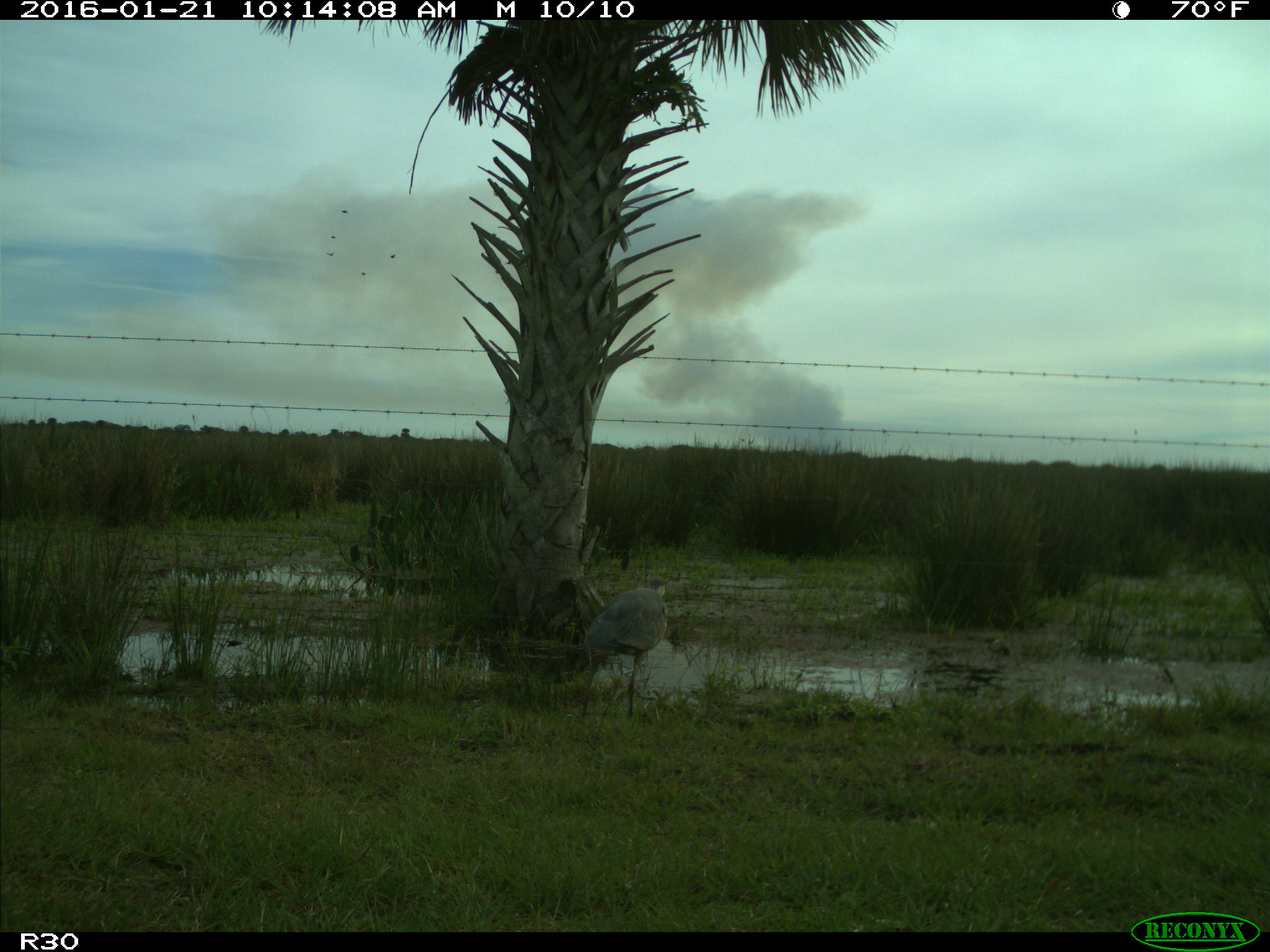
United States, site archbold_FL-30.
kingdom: Animalia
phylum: Chordata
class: Aves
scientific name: Aves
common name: birds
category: unidentified bird